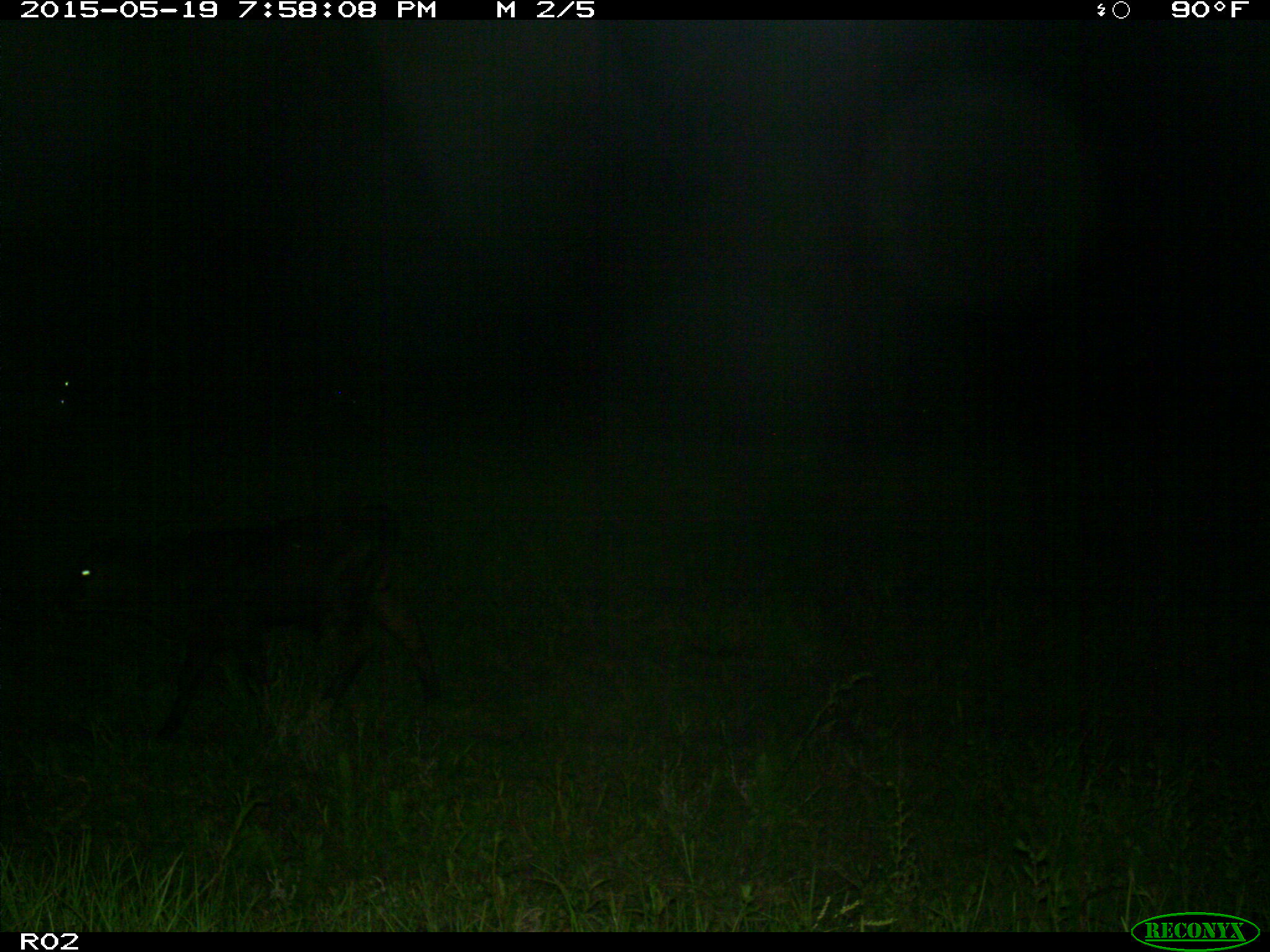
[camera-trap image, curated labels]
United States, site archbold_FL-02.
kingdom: Animalia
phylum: Chordata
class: Mammalia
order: Artiodactyla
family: Bovidae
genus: Bos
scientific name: Bos taurus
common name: domestic cow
Bos taurus (domestic cow).